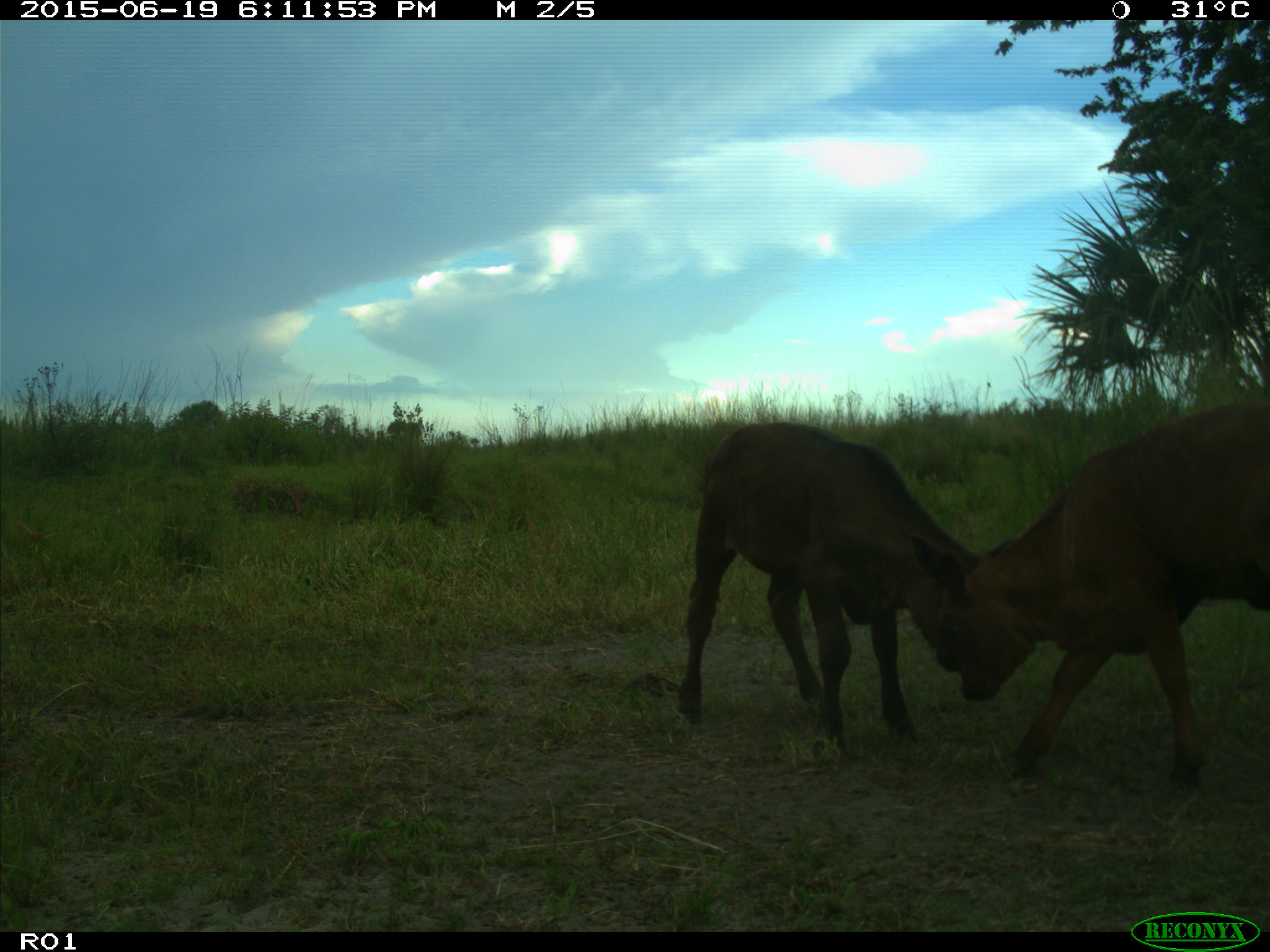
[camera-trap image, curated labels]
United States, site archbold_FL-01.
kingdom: Animalia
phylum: Chordata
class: Mammalia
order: Artiodactyla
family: Bovidae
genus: Bos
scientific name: Bos taurus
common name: domestic cow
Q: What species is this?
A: Bos taurus (domestic cow).